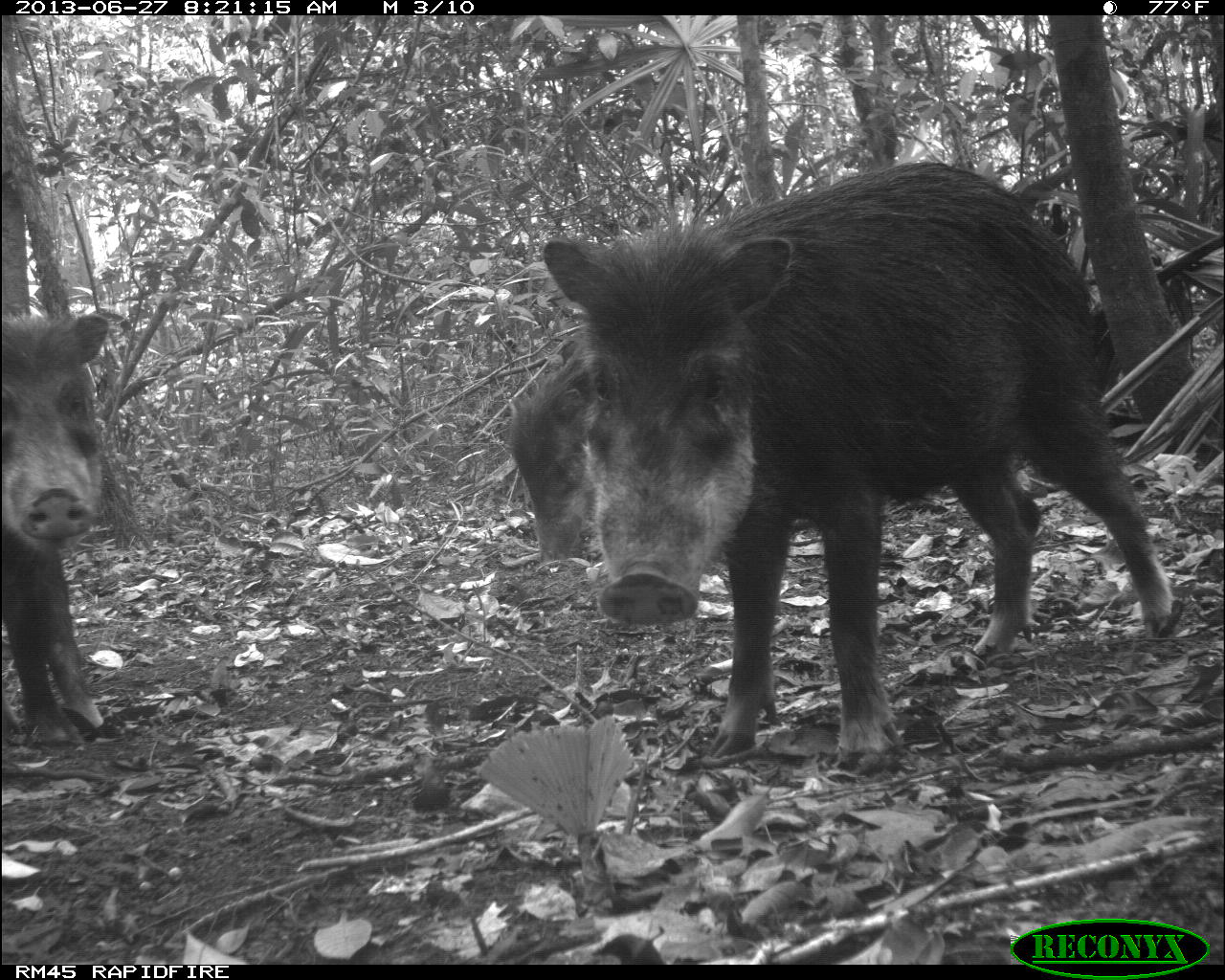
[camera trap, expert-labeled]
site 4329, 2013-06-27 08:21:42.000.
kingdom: Animalia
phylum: Chordata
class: Mammalia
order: Artiodactyla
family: Tayassuidae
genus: Tayassu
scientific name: Tayassu pecari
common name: white-lipped peccary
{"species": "Tayassu pecari (white-lipped peccary)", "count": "4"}